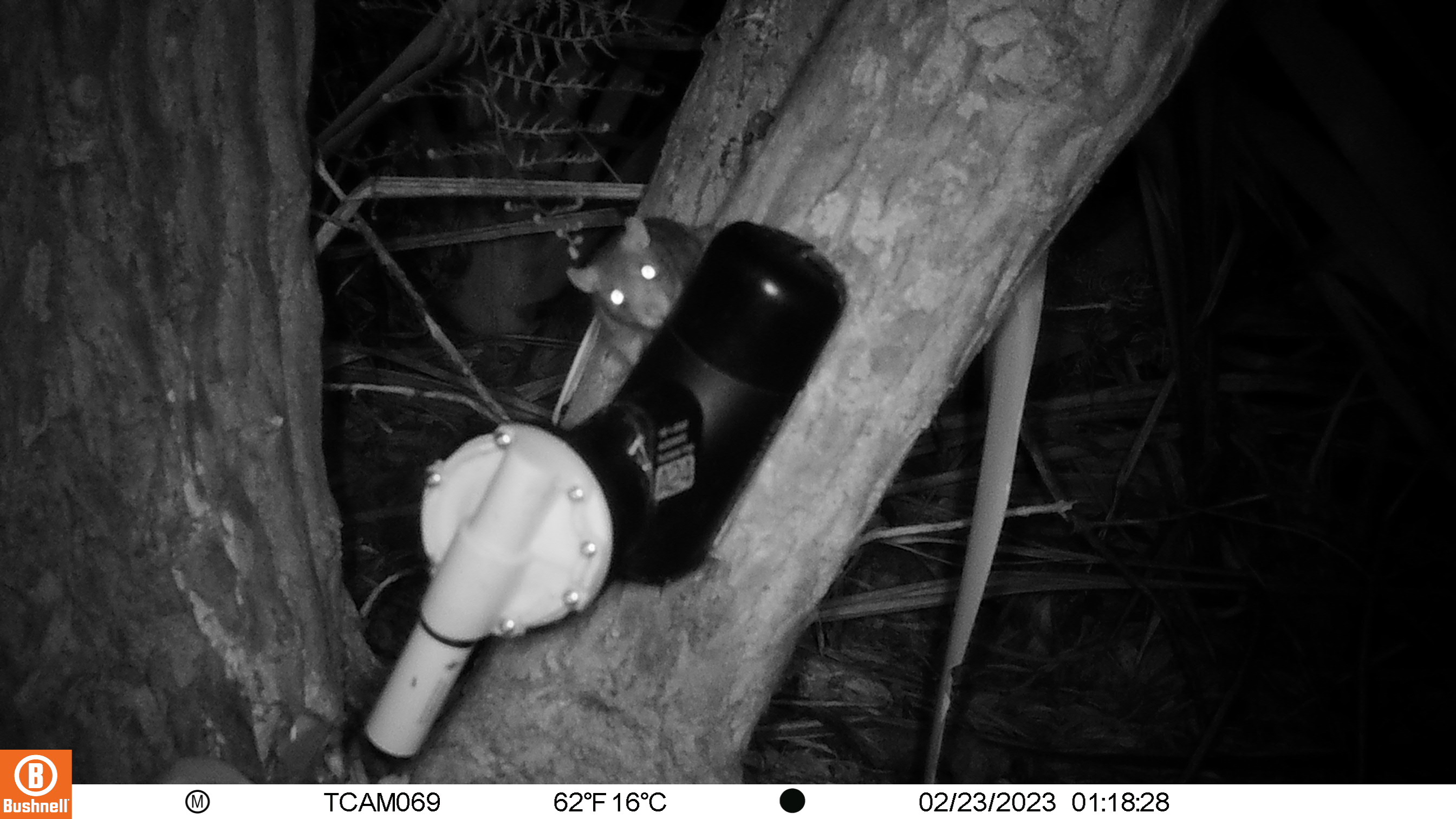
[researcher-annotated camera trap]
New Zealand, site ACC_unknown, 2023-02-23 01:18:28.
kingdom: Animalia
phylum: Chordata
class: Mammalia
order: Rodentia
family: Muridae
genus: Rattus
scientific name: Rattus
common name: rat